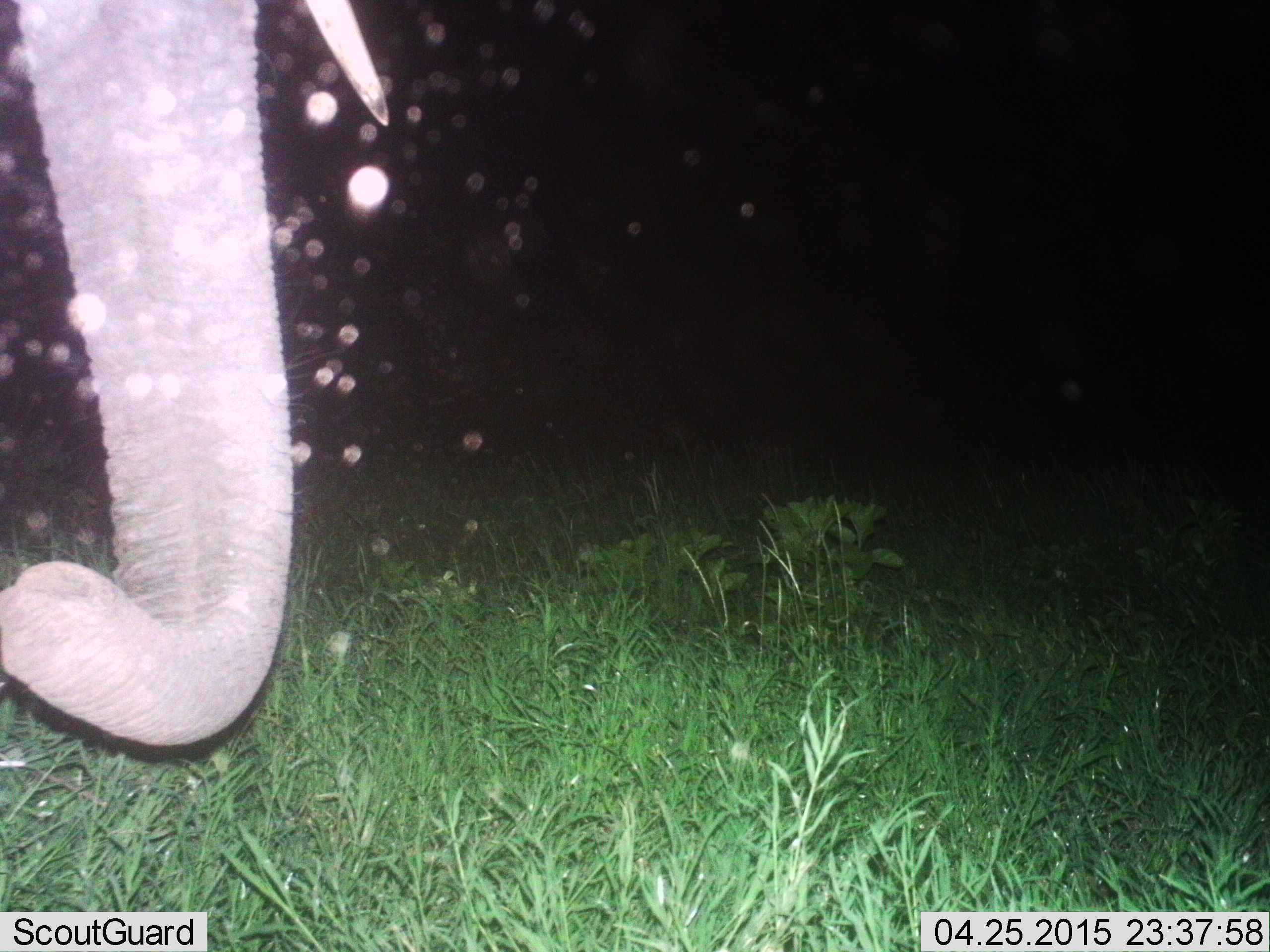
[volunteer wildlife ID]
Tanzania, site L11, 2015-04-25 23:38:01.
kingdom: Animalia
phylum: Chordata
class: Mammalia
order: Proboscidea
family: Elephantidae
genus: Loxodonta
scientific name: Loxodonta africana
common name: african bush elephant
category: elephant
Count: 1.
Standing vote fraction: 80%.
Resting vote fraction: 0%.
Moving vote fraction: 10%.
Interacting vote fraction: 0%.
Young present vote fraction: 0%.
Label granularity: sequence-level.